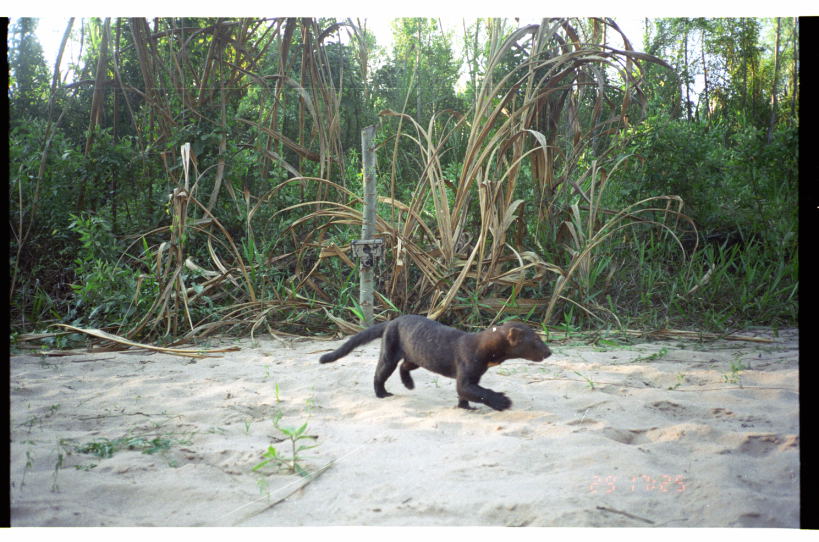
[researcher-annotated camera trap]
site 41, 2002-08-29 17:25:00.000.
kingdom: Animalia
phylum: Chordata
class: Mammalia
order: Carnivora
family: Mustelidae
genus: Eira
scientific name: Eira barbara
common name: tayra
Eira barbara (tayra).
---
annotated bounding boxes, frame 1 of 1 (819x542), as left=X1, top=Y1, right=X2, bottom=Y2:
eira barbara: left=318, top=313, right=552, bottom=411